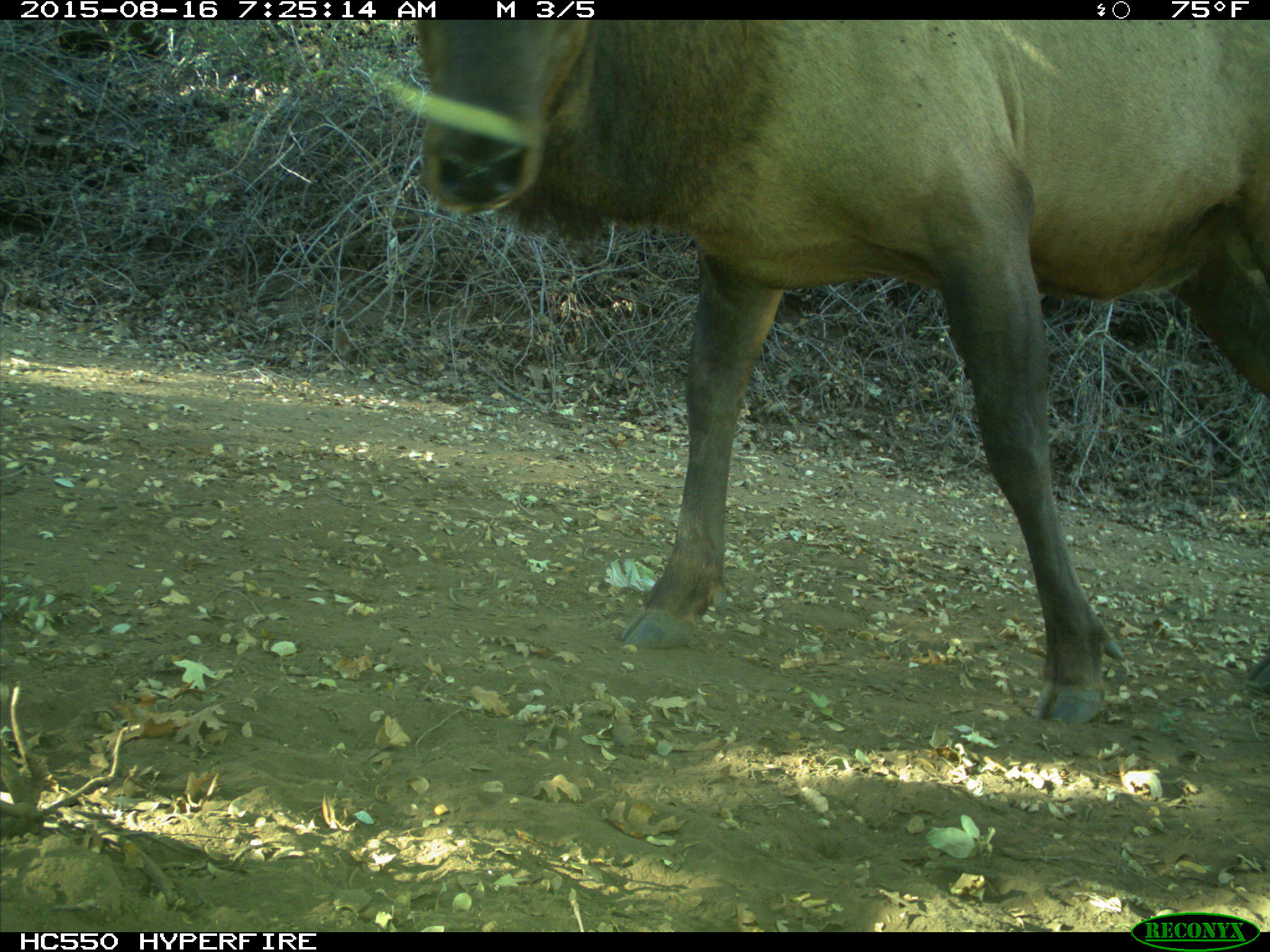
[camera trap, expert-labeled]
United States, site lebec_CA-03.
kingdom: Animalia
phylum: Chordata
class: Mammalia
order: Artiodactyla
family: Cervidae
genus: Cervus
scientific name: Cervus canadensis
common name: elk